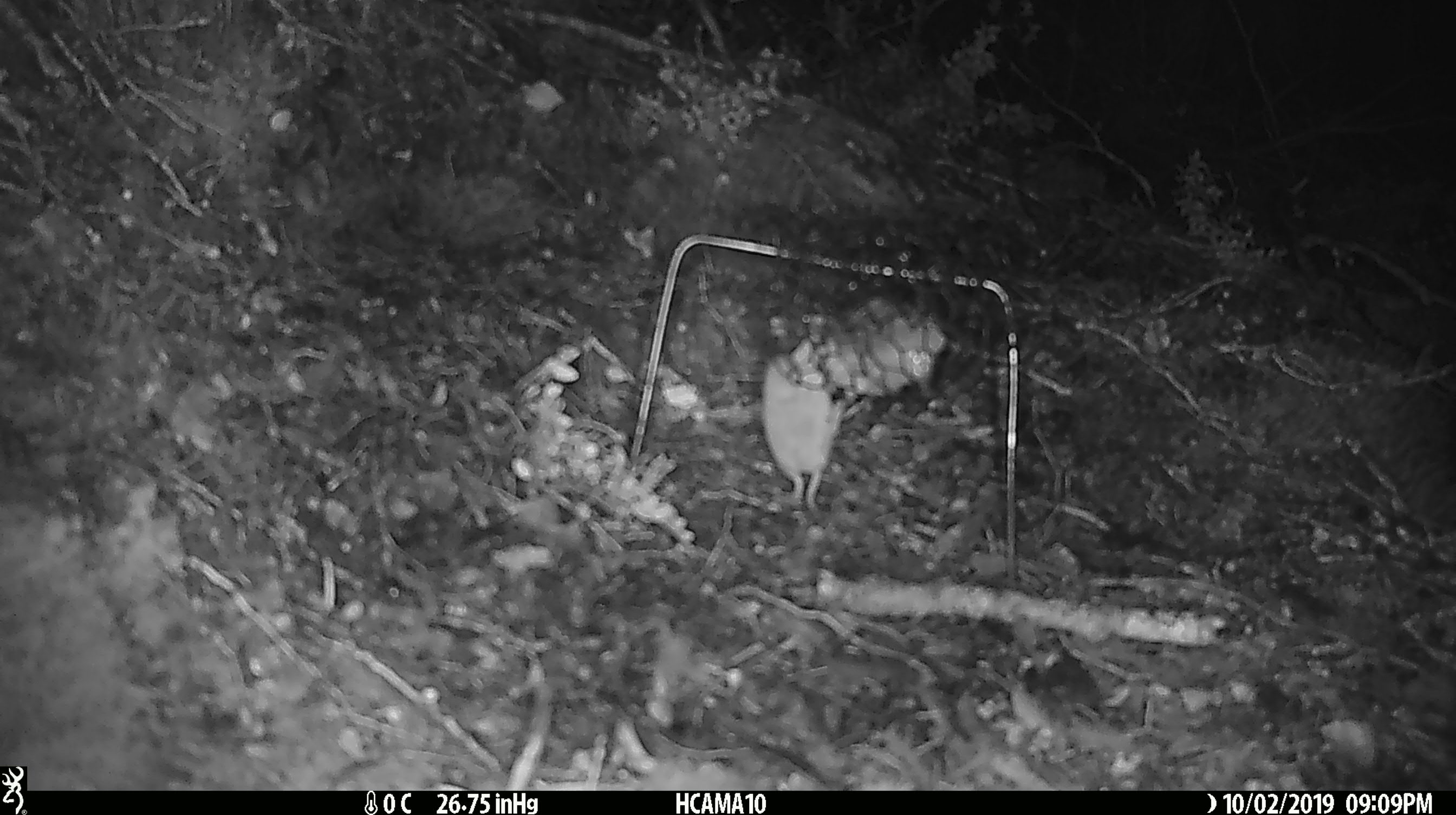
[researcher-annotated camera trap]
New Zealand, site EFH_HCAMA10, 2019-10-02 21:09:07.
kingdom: Animalia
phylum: Chordata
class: Mammalia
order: Rodentia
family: Muridae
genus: Mus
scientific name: Mus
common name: mouse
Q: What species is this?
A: Mouse (Mus).